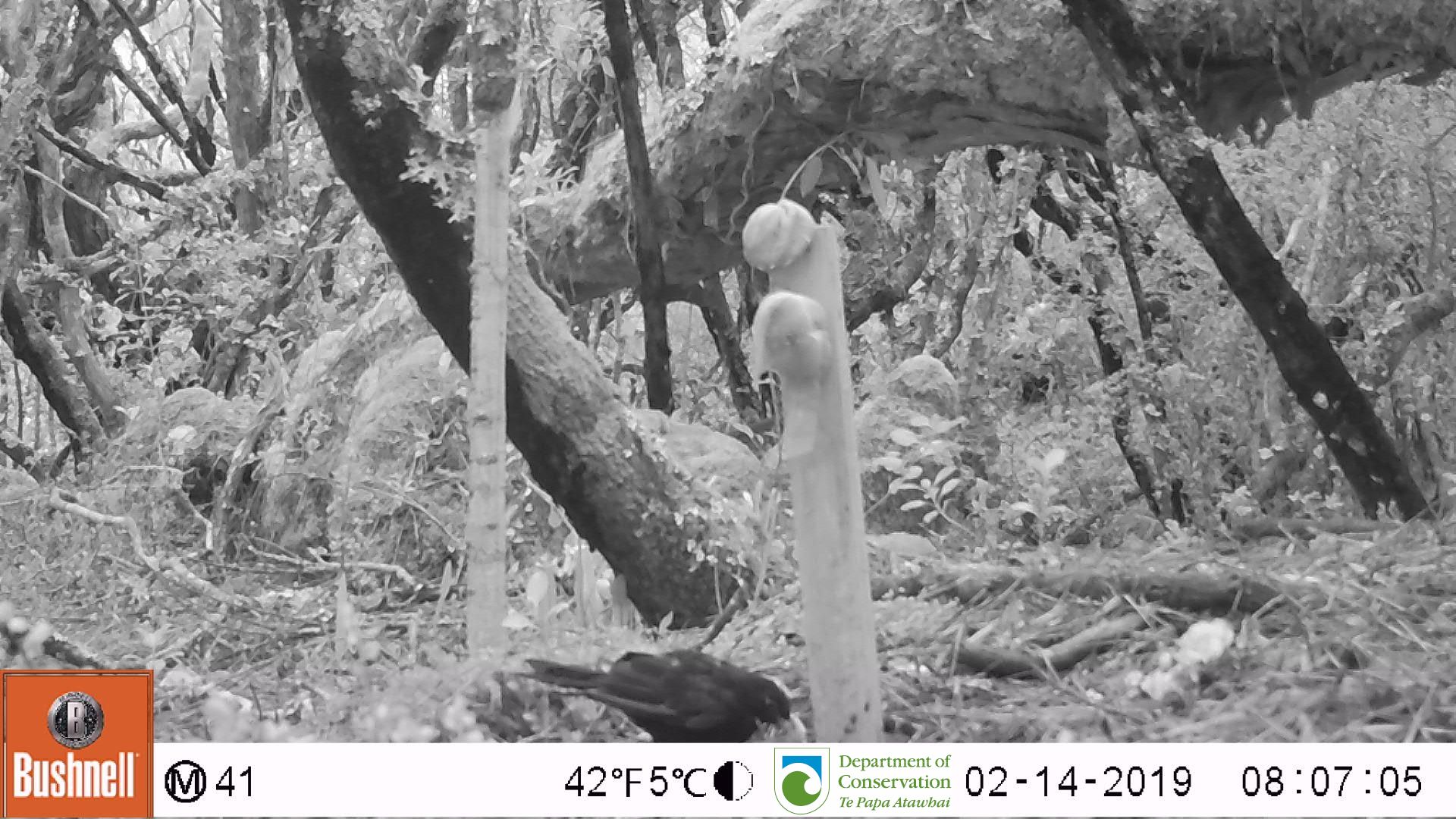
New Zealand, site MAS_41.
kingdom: Animalia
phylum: Chordata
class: Aves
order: Passeriformes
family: Turdidae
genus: Turdus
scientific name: Turdus merula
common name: eurasian blackbird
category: blackbird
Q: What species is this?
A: Blackbird (eurasian blackbird) (Turdus merula).